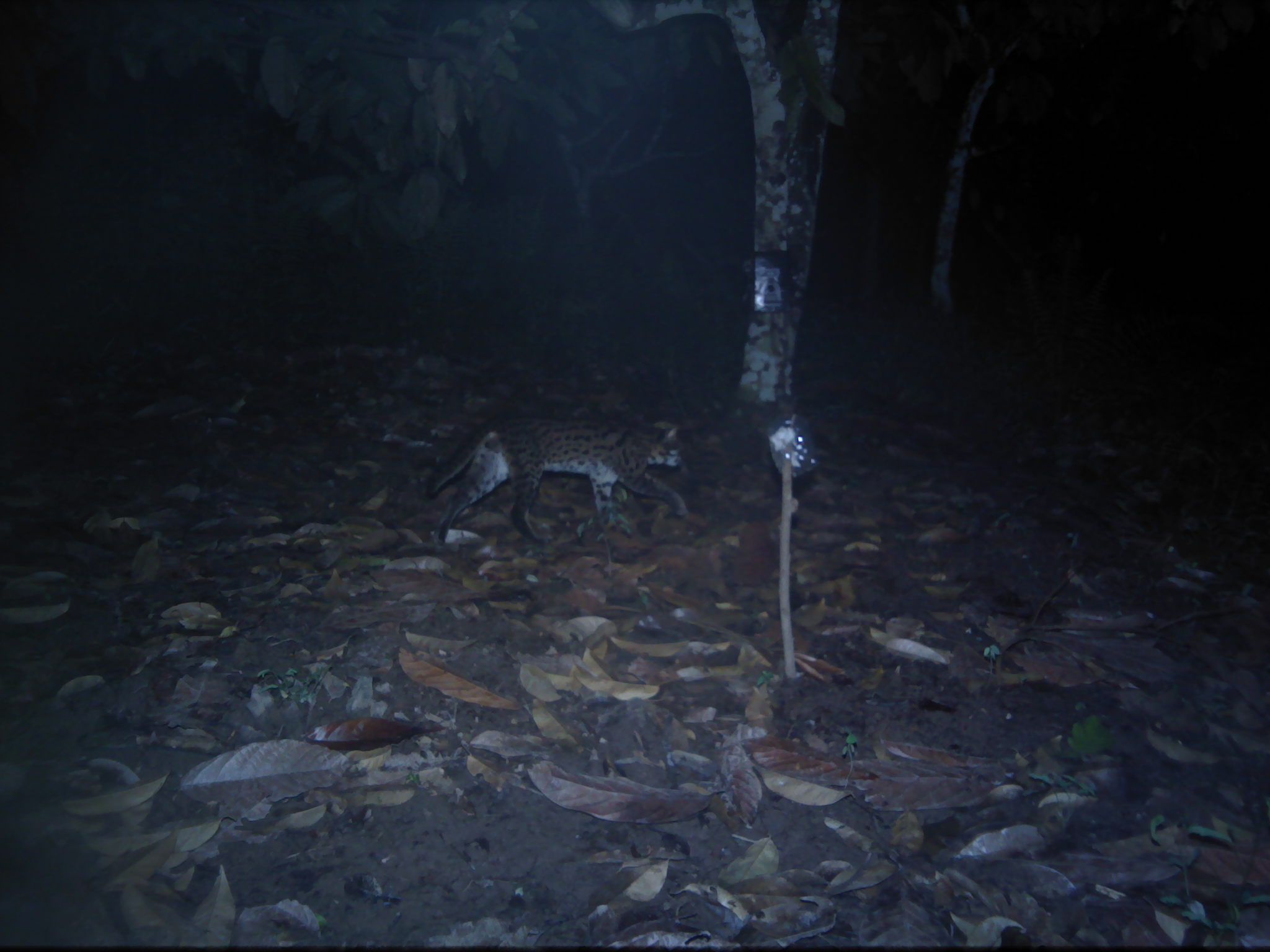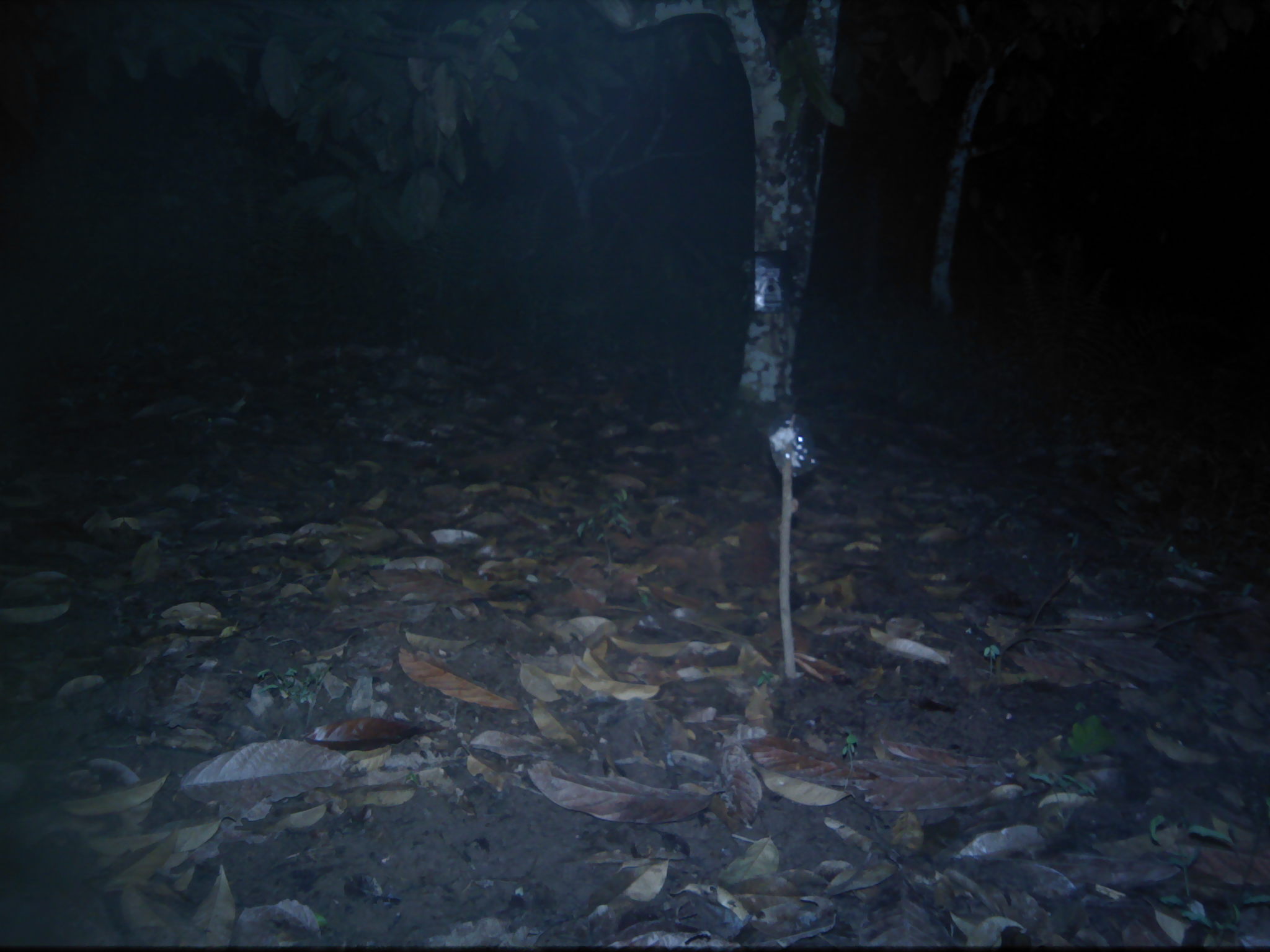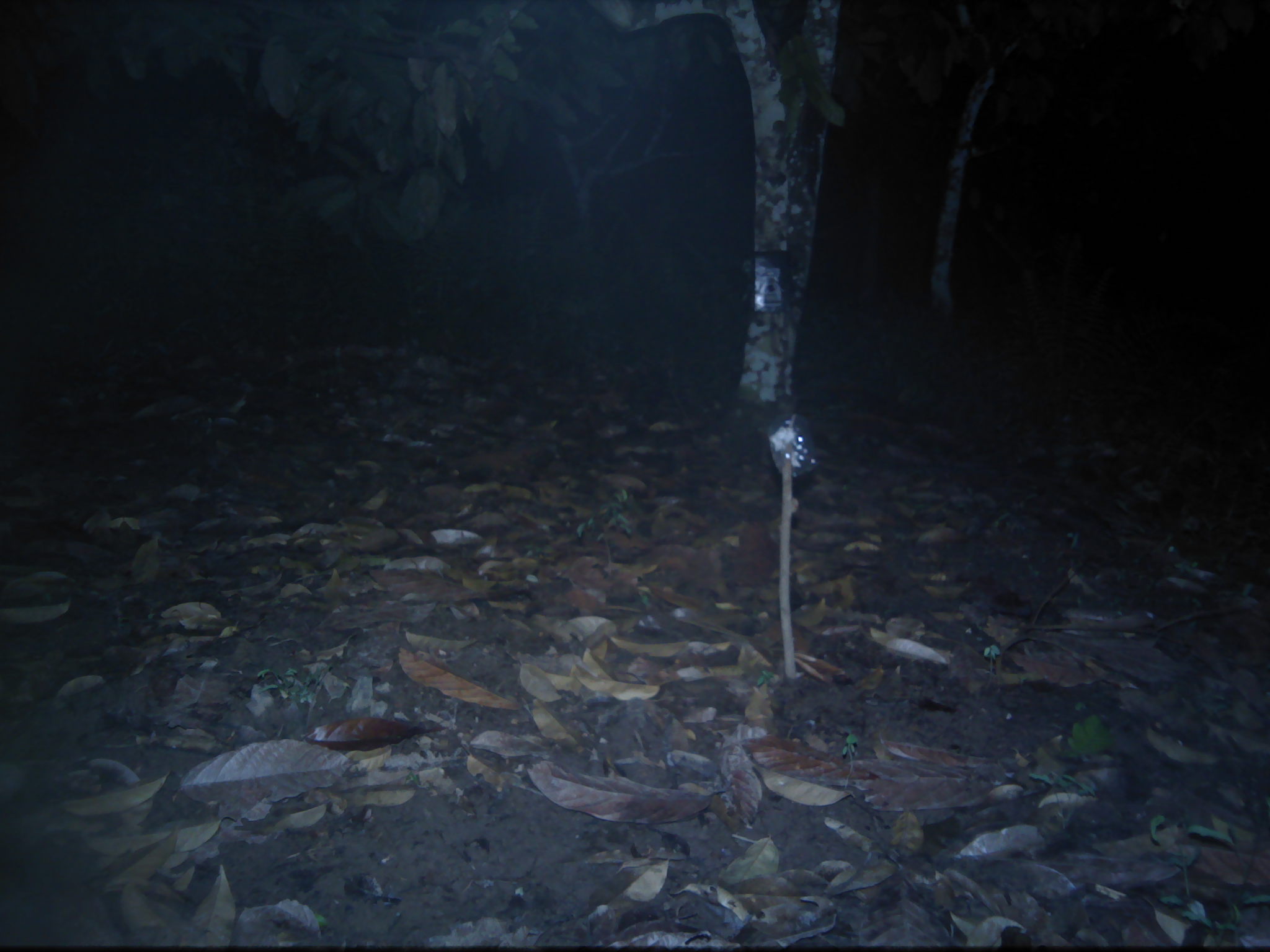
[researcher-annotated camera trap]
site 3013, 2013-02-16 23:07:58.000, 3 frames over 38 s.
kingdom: Animalia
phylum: Chordata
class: Mammalia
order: Carnivora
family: Felidae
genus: Prionailurus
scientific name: Prionailurus bengalensis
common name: mainland leopard cat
Prionailurus bengalensis (mainland leopard cat), count 1.